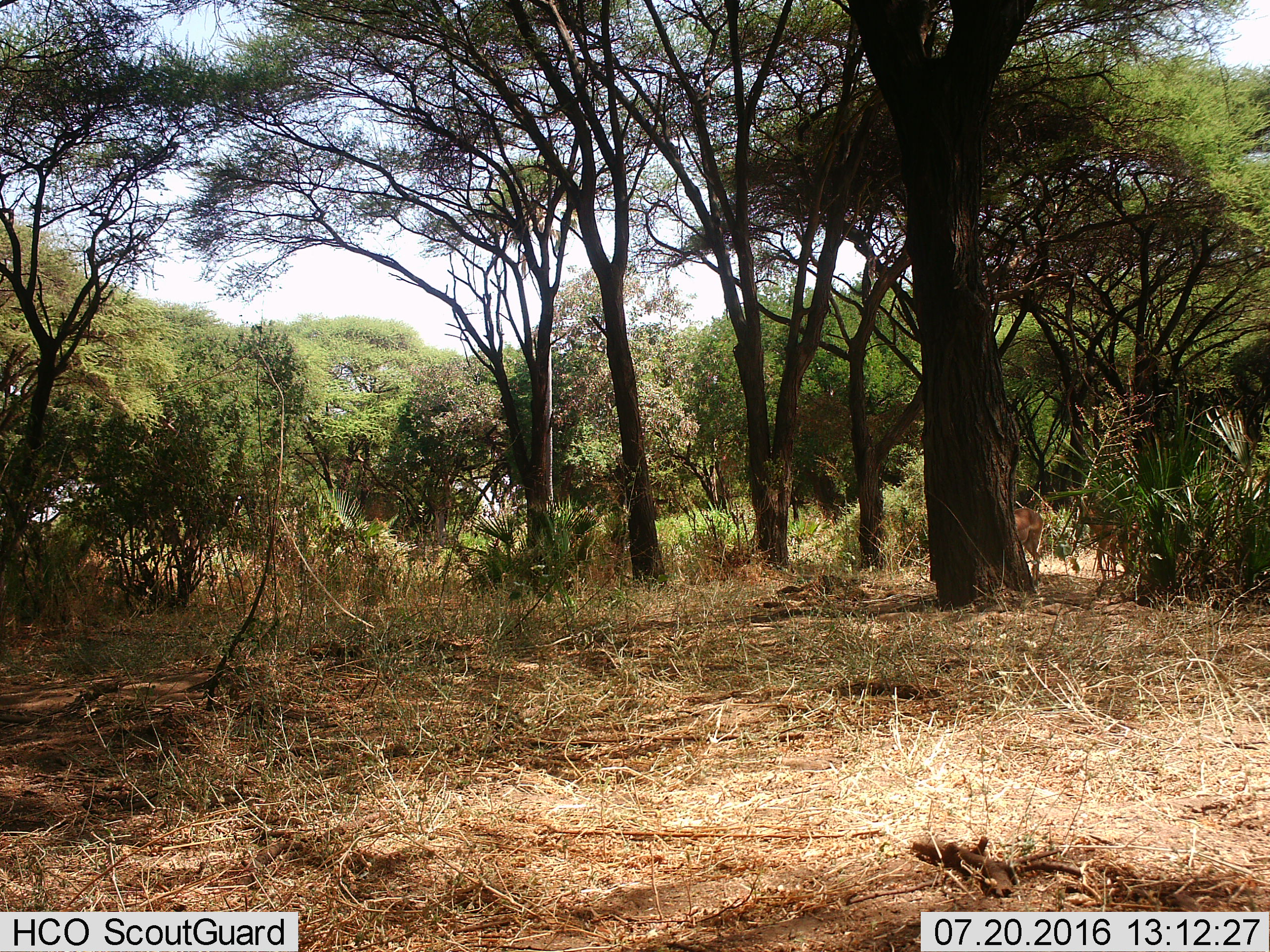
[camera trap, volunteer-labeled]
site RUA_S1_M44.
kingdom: Animalia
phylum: Chordata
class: Mammalia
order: Artiodactyla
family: Bovidae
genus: Aepyceros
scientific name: Aepyceros melampus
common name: impala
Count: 2.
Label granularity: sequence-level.